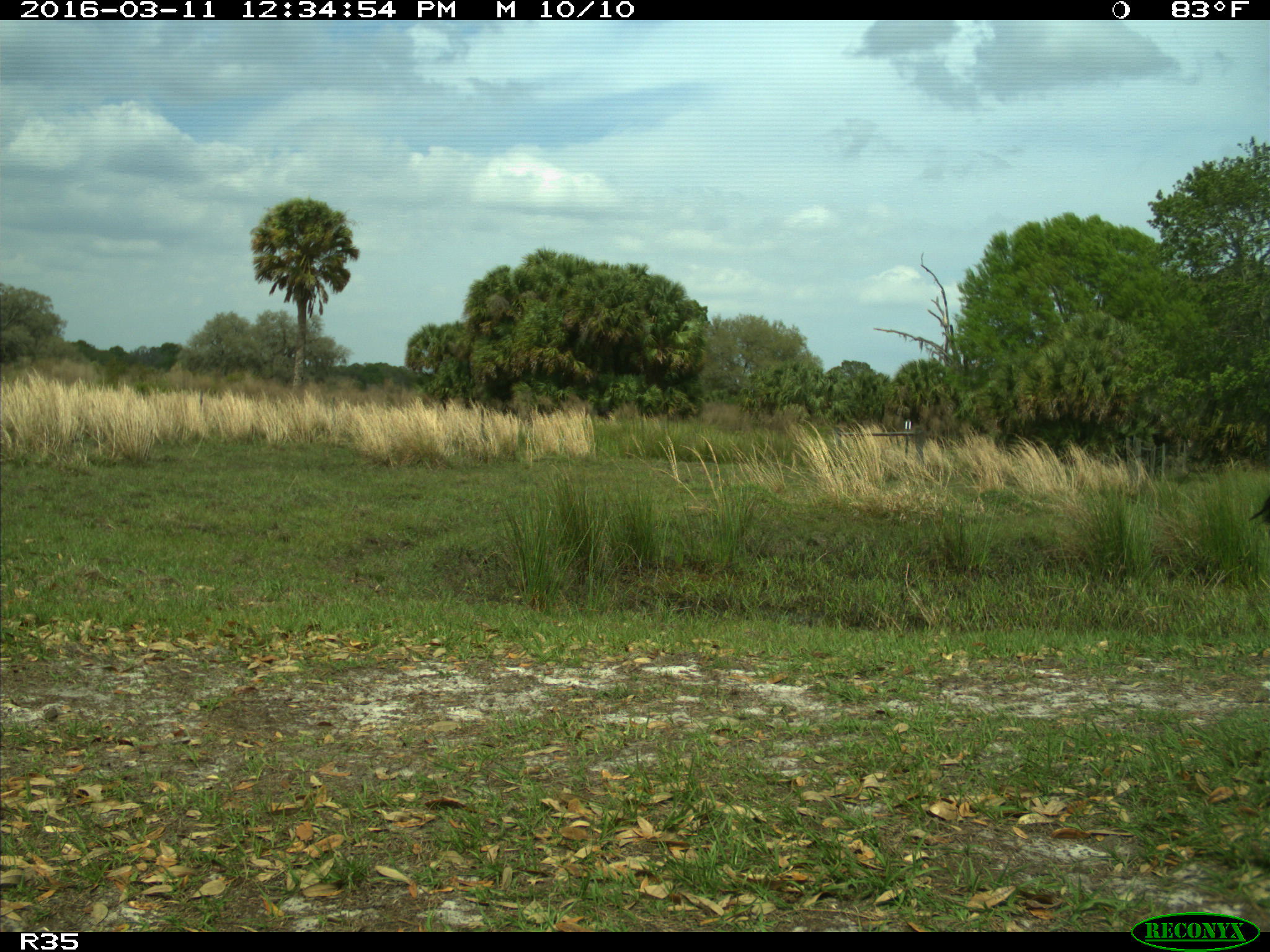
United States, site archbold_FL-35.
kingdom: Animalia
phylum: Chordata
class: Mammalia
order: Artiodactyla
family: Bovidae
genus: Bos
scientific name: Bos taurus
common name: domestic cow